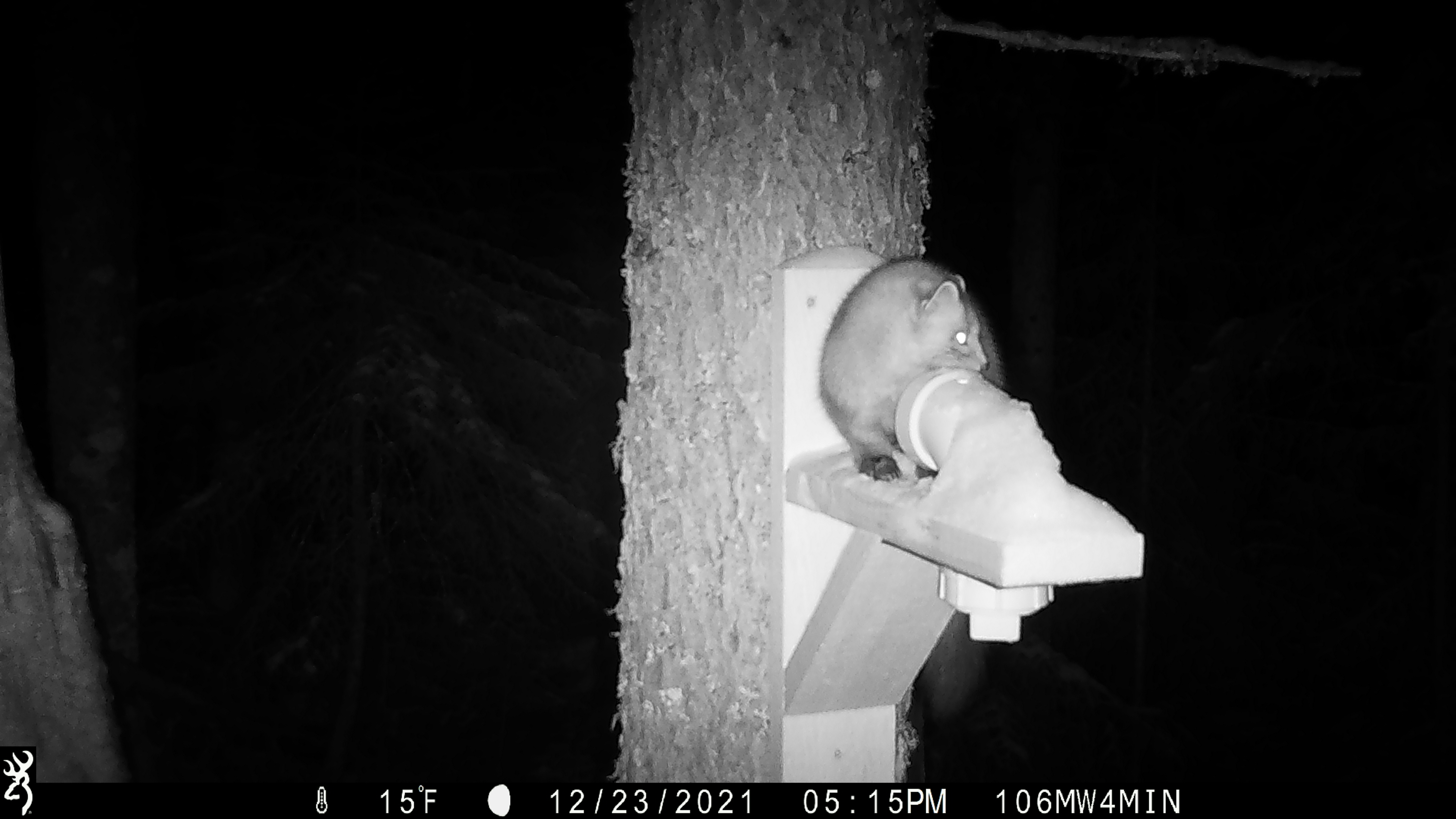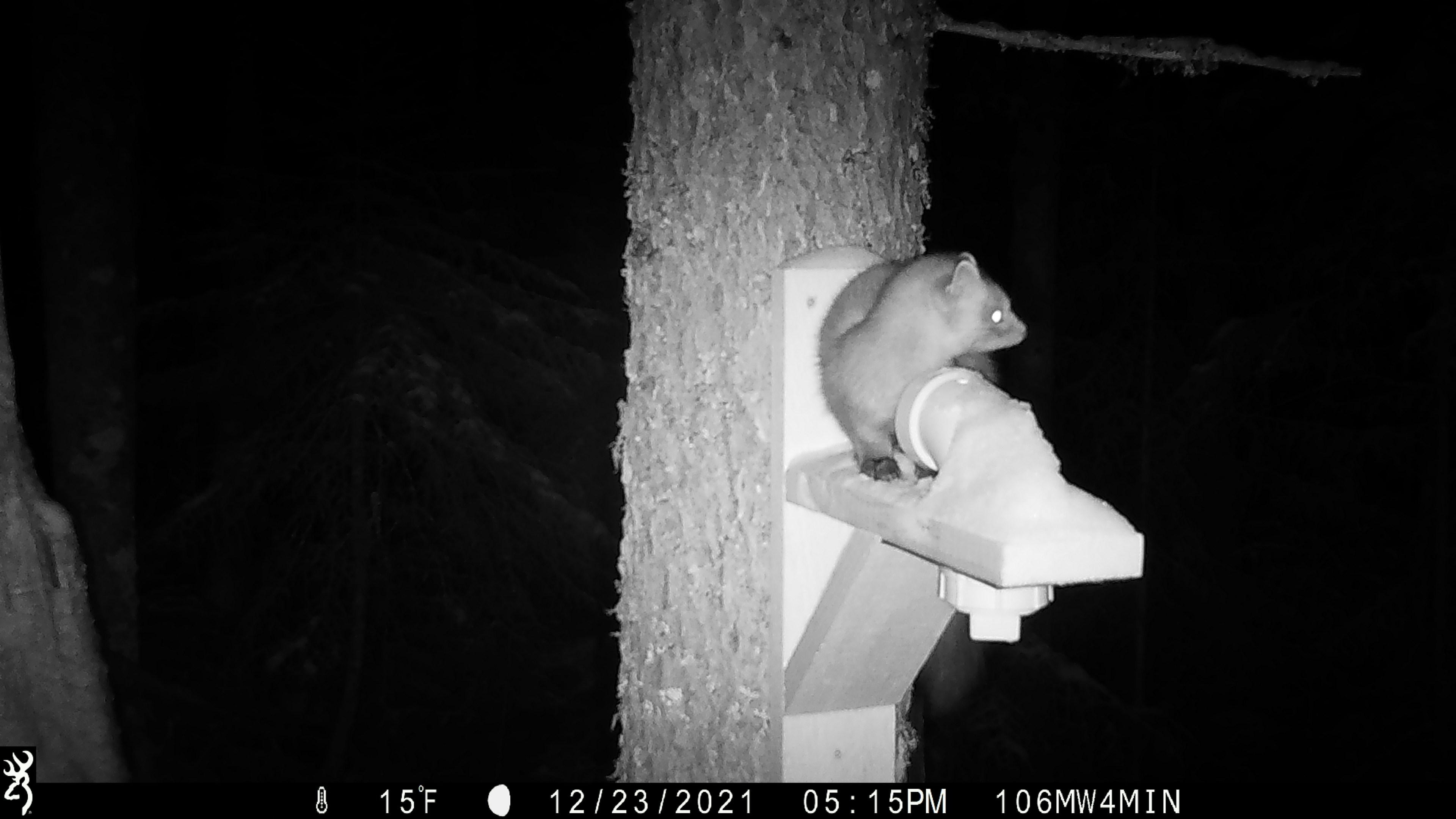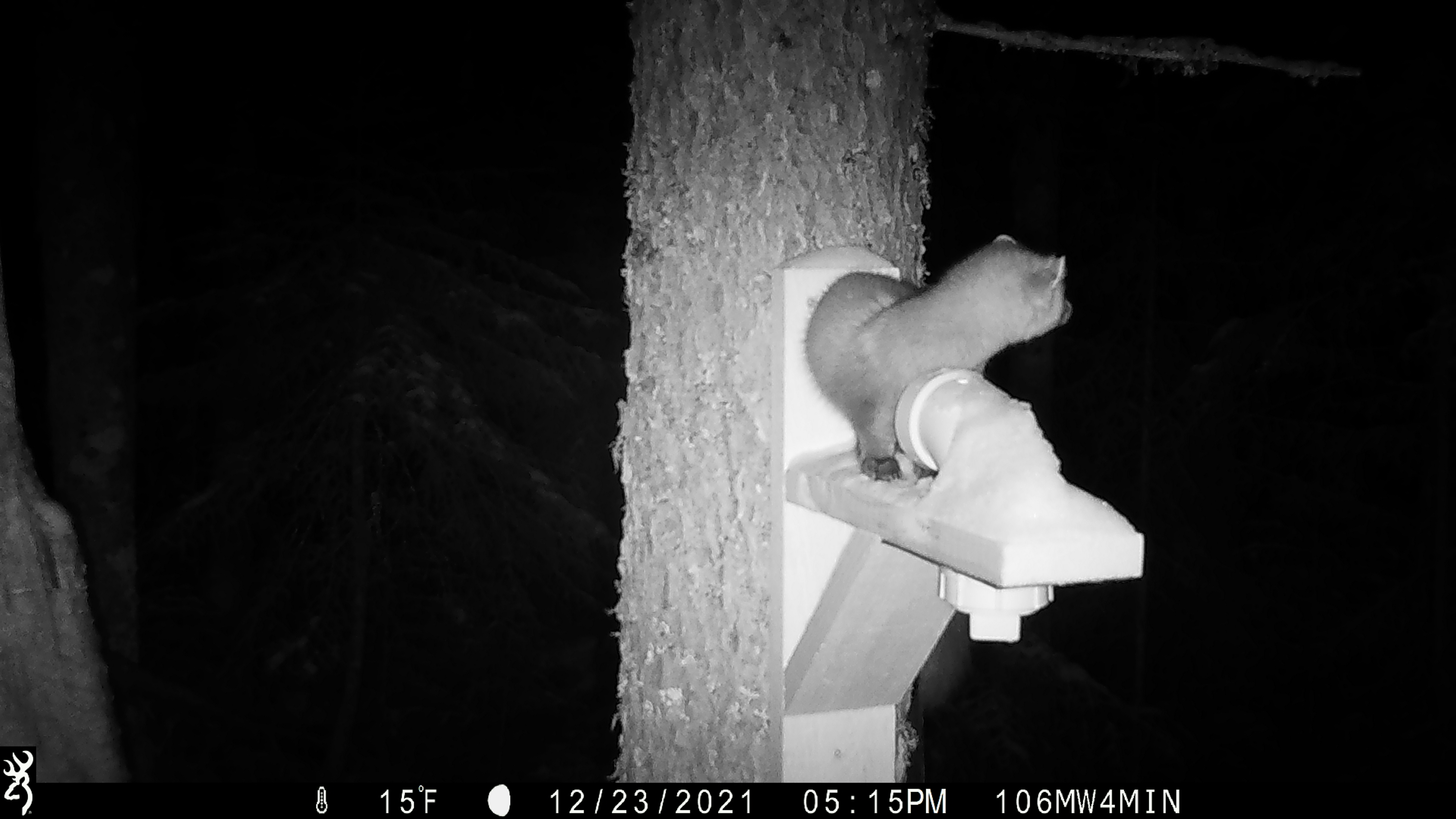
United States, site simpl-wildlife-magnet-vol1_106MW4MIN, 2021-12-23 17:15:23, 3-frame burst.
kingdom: Animalia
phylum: Chordata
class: Mammalia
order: Carnivora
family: Mustelidae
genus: Martes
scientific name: Martes americana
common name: american marten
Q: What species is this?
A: American marten (Martes americana).